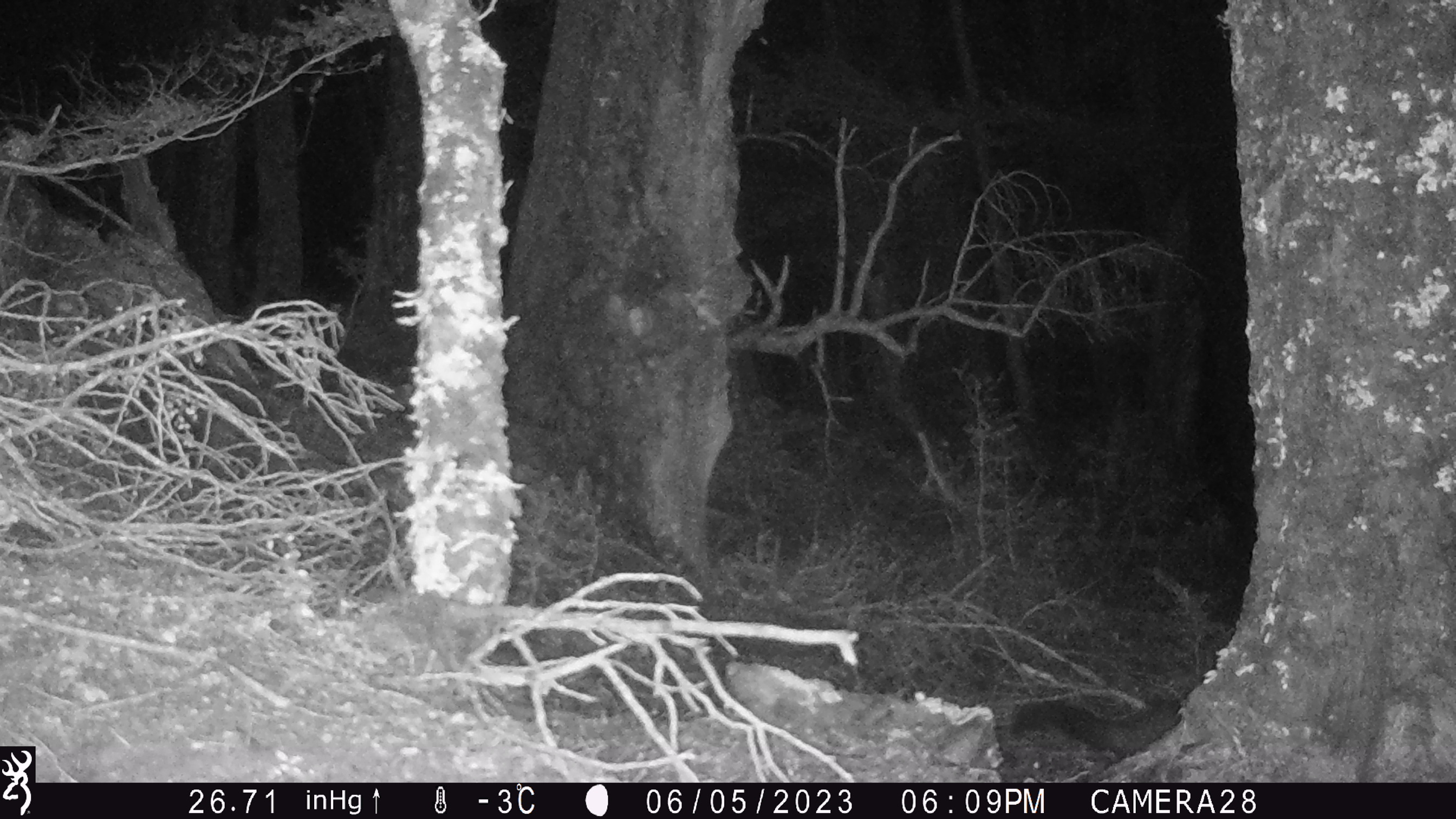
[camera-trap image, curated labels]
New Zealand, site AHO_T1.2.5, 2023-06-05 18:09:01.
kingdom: Animalia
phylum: Chordata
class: Mammalia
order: Carnivora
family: Mustelidae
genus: Mustela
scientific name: Mustela erminea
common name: stoat